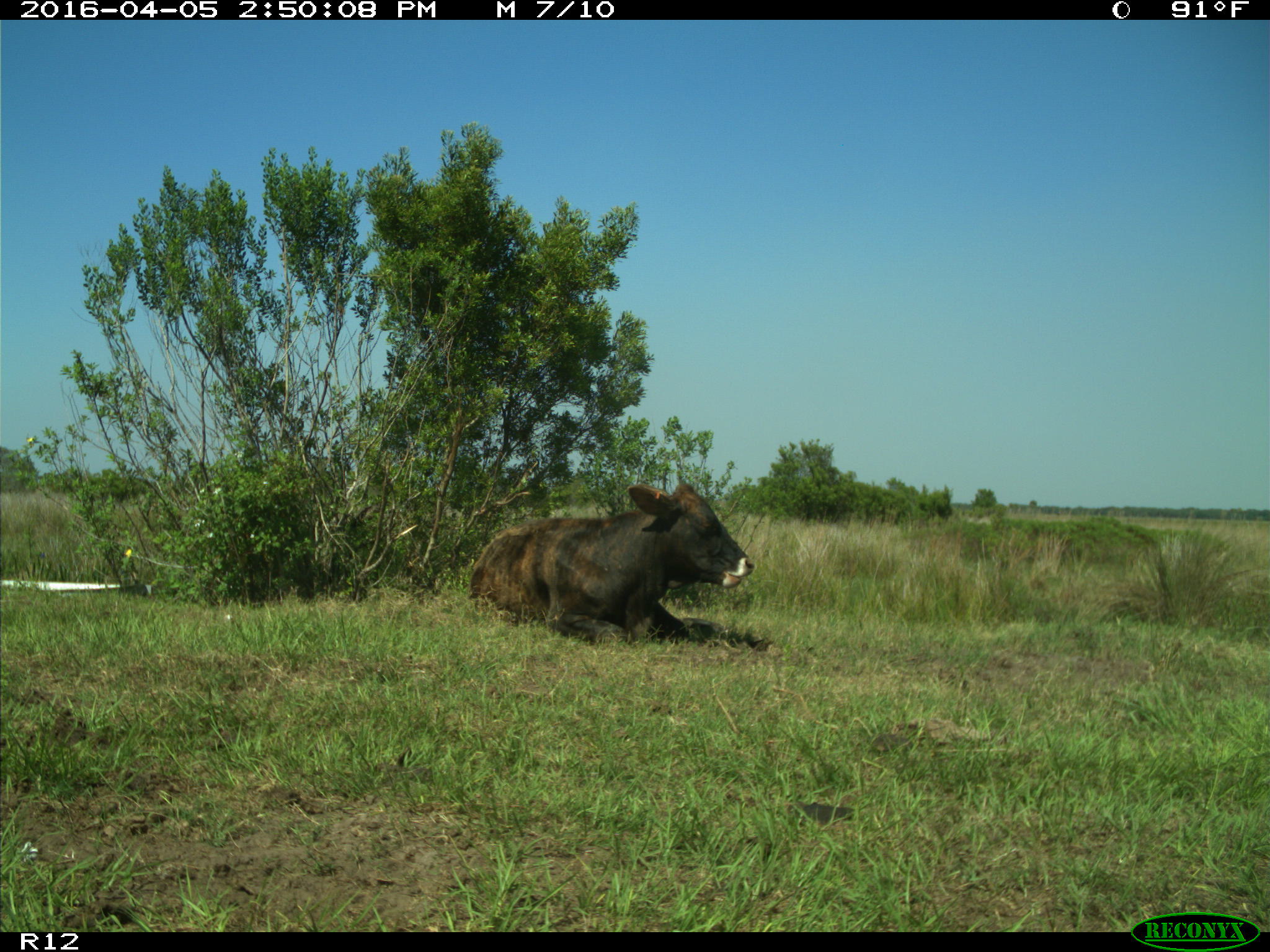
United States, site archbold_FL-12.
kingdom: Animalia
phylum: Chordata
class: Mammalia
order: Artiodactyla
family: Bovidae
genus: Bos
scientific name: Bos taurus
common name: domestic cow